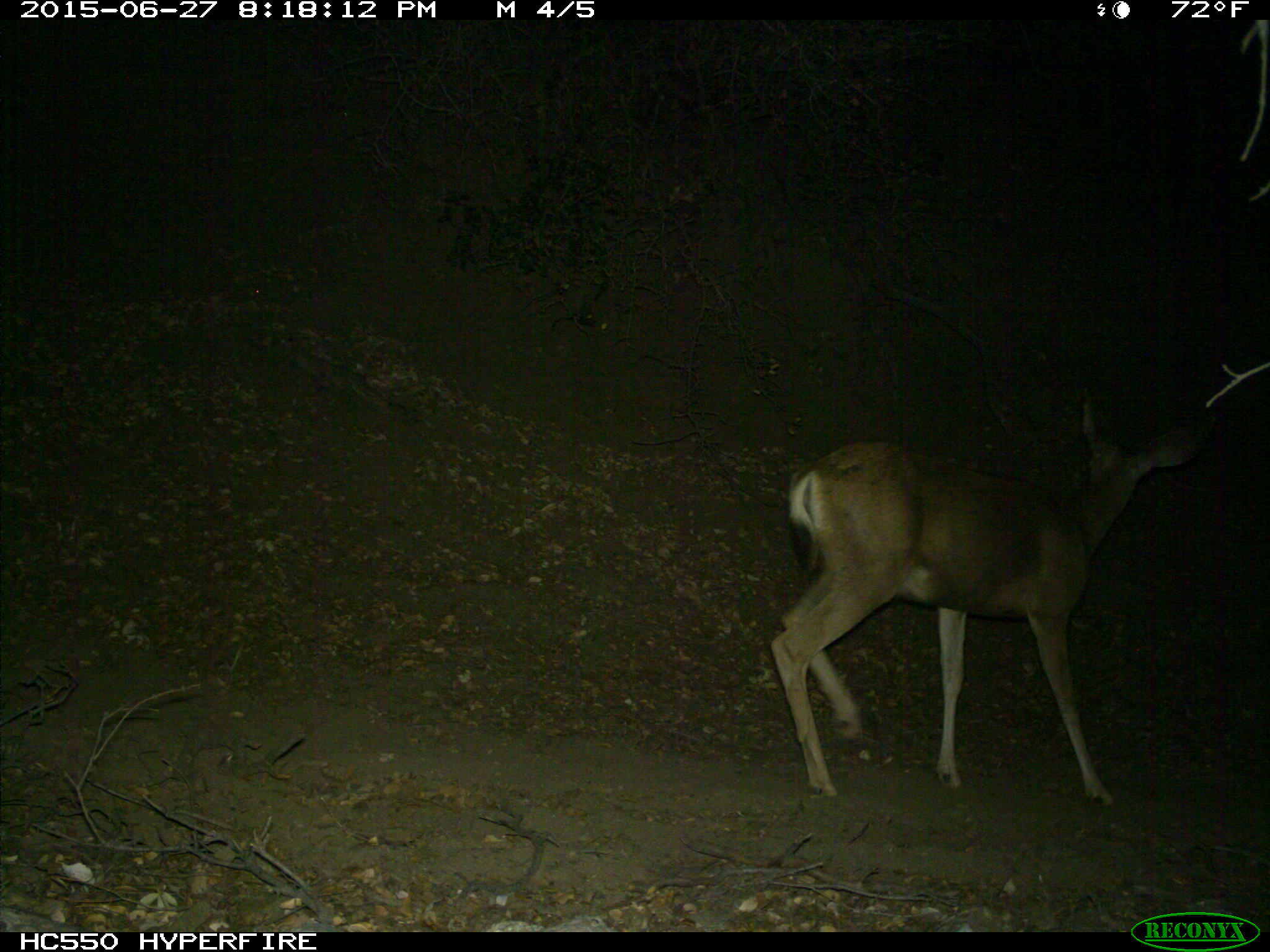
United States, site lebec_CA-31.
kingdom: Animalia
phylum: Chordata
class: Mammalia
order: Artiodactyla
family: Cervidae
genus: Odocoileus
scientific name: Odocoileus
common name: deer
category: unidentified deer